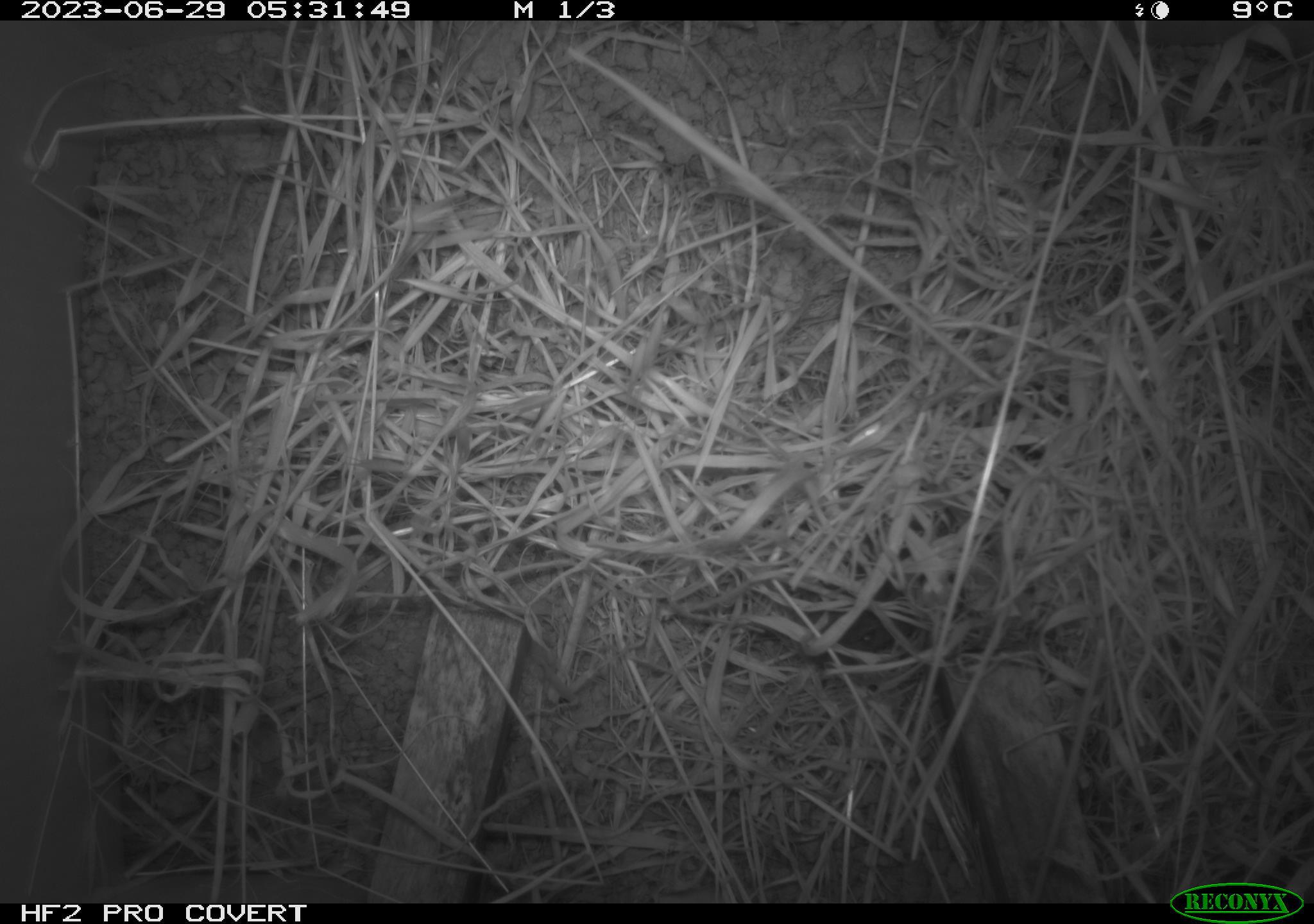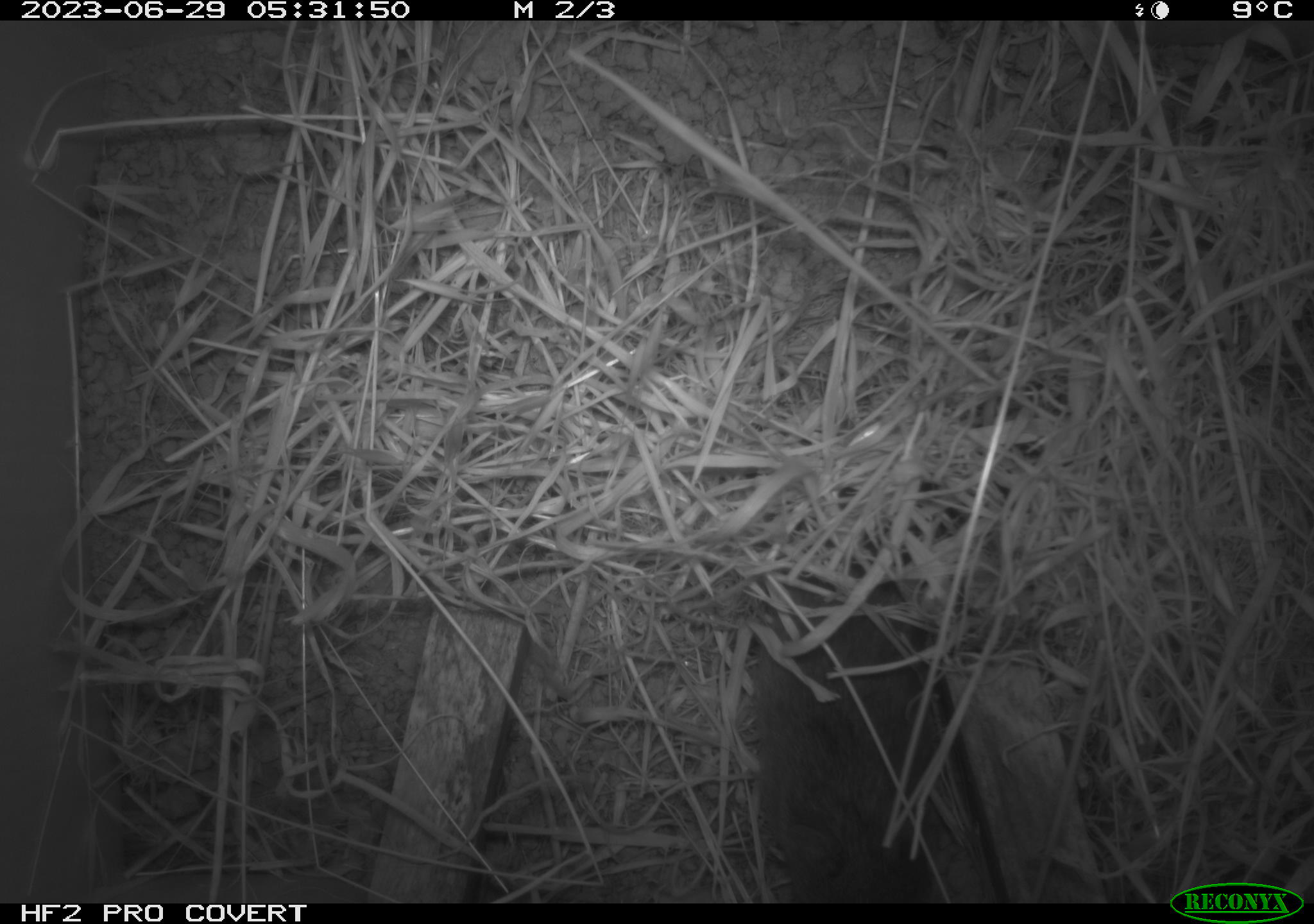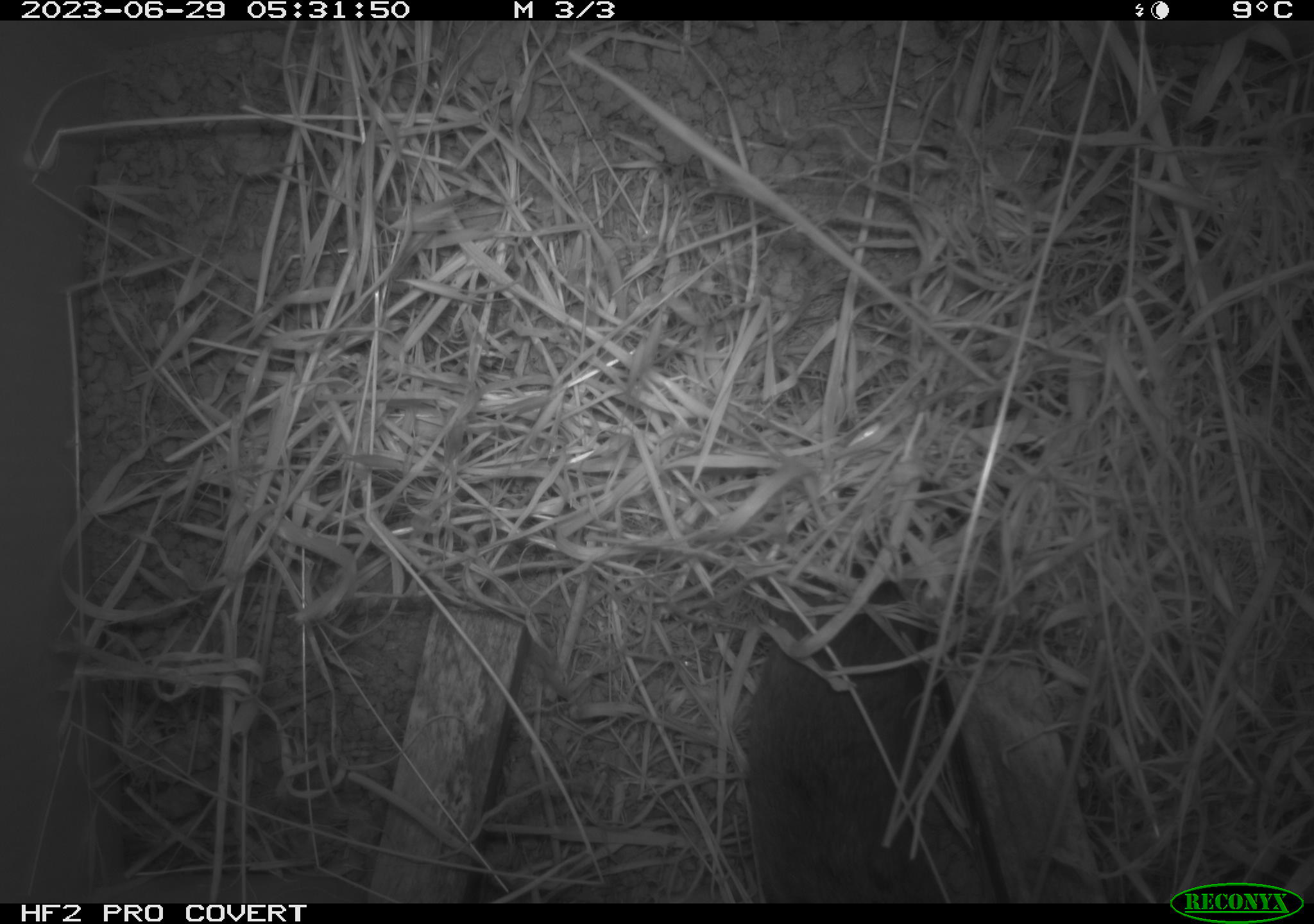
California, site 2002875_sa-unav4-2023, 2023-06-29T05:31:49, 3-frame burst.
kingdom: Animalia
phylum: Chordata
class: Mammalia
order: Rodentia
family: Cricetidae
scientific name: Arvicolinae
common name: voles, lemmings, and muskrats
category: arvicolinae subfamily